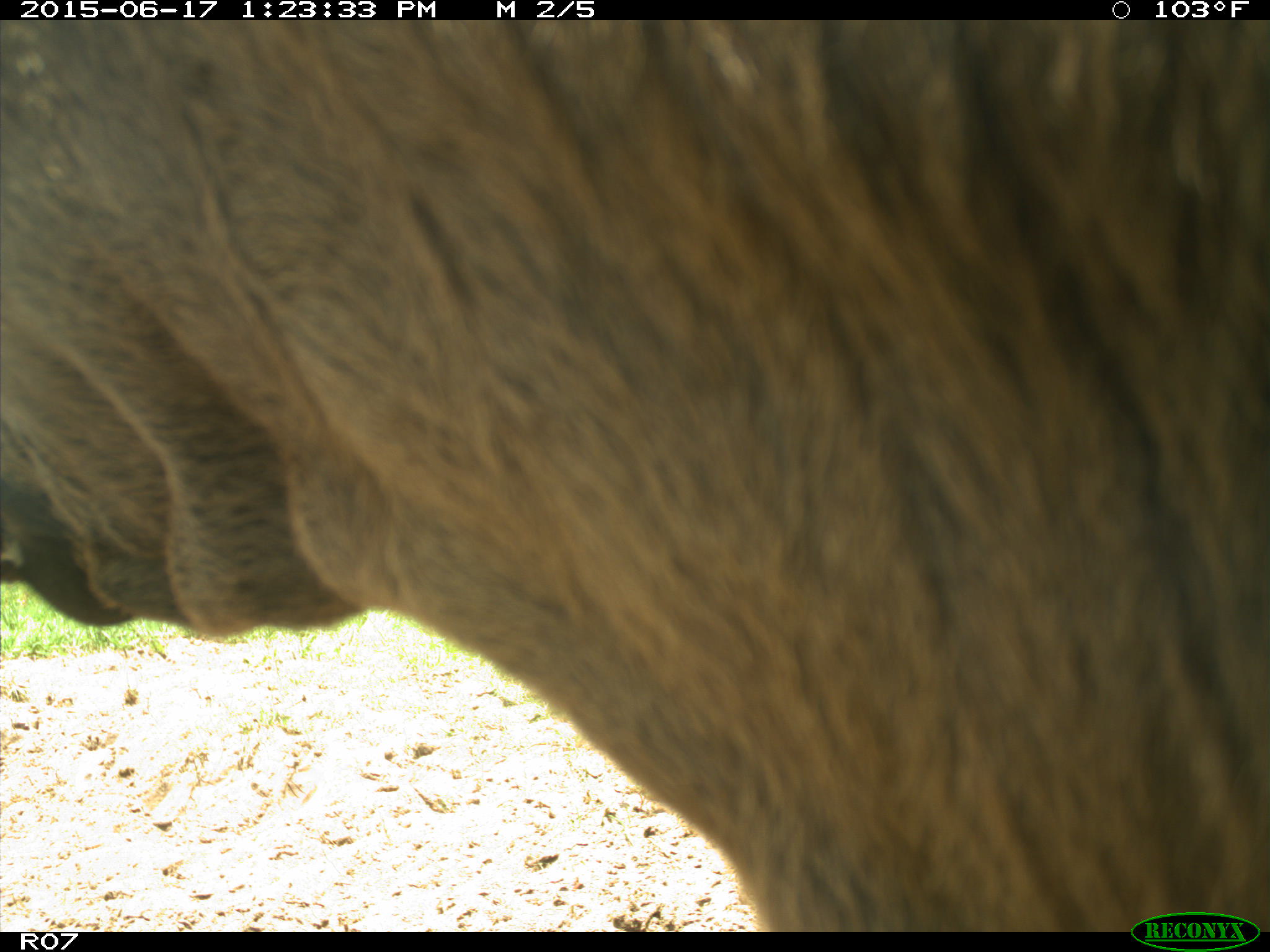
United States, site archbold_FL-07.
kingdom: Animalia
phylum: Chordata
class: Mammalia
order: Artiodactyla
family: Bovidae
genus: Bos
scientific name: Bos taurus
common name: domestic cow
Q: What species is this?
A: Bos taurus (domestic cow).